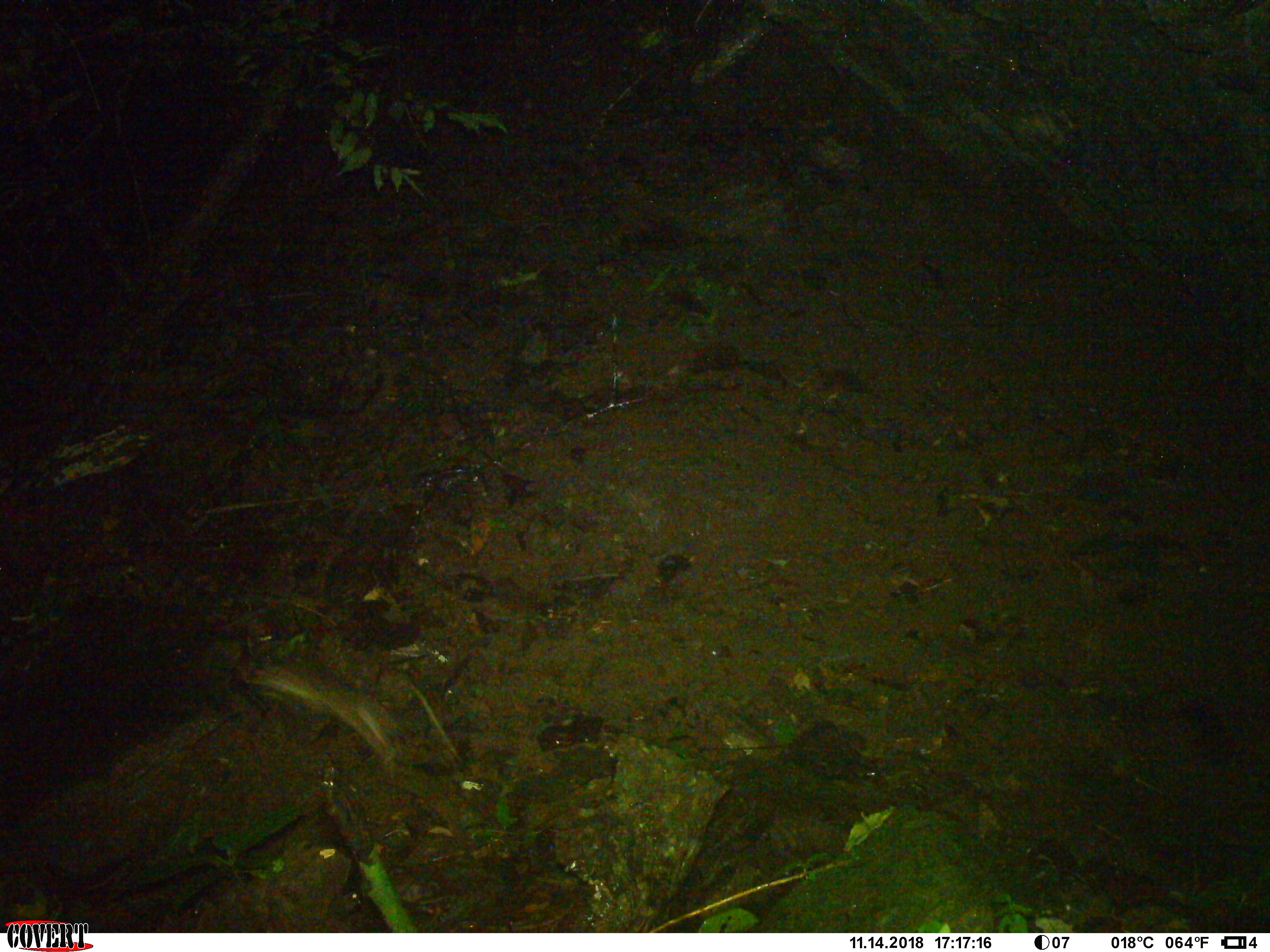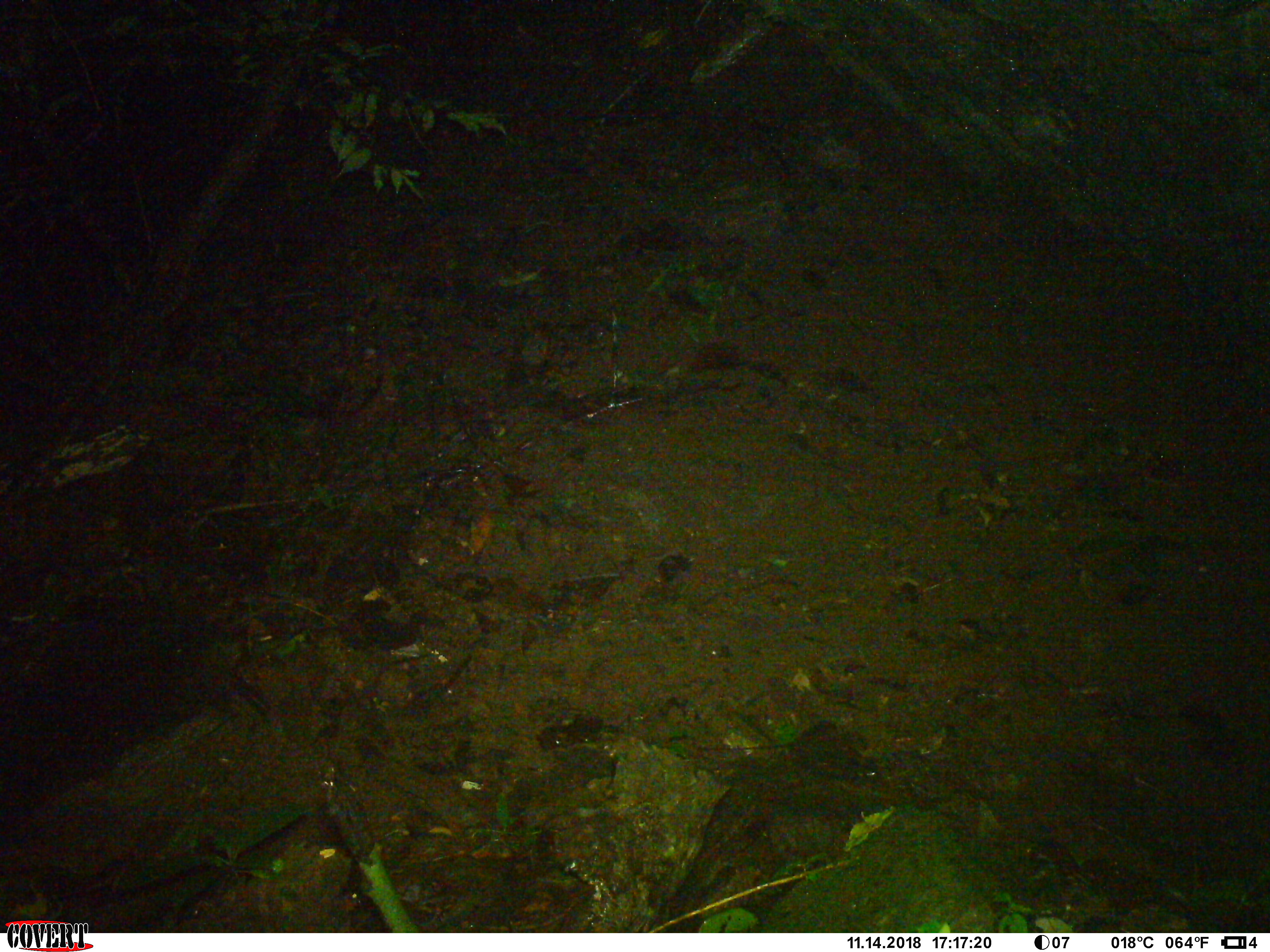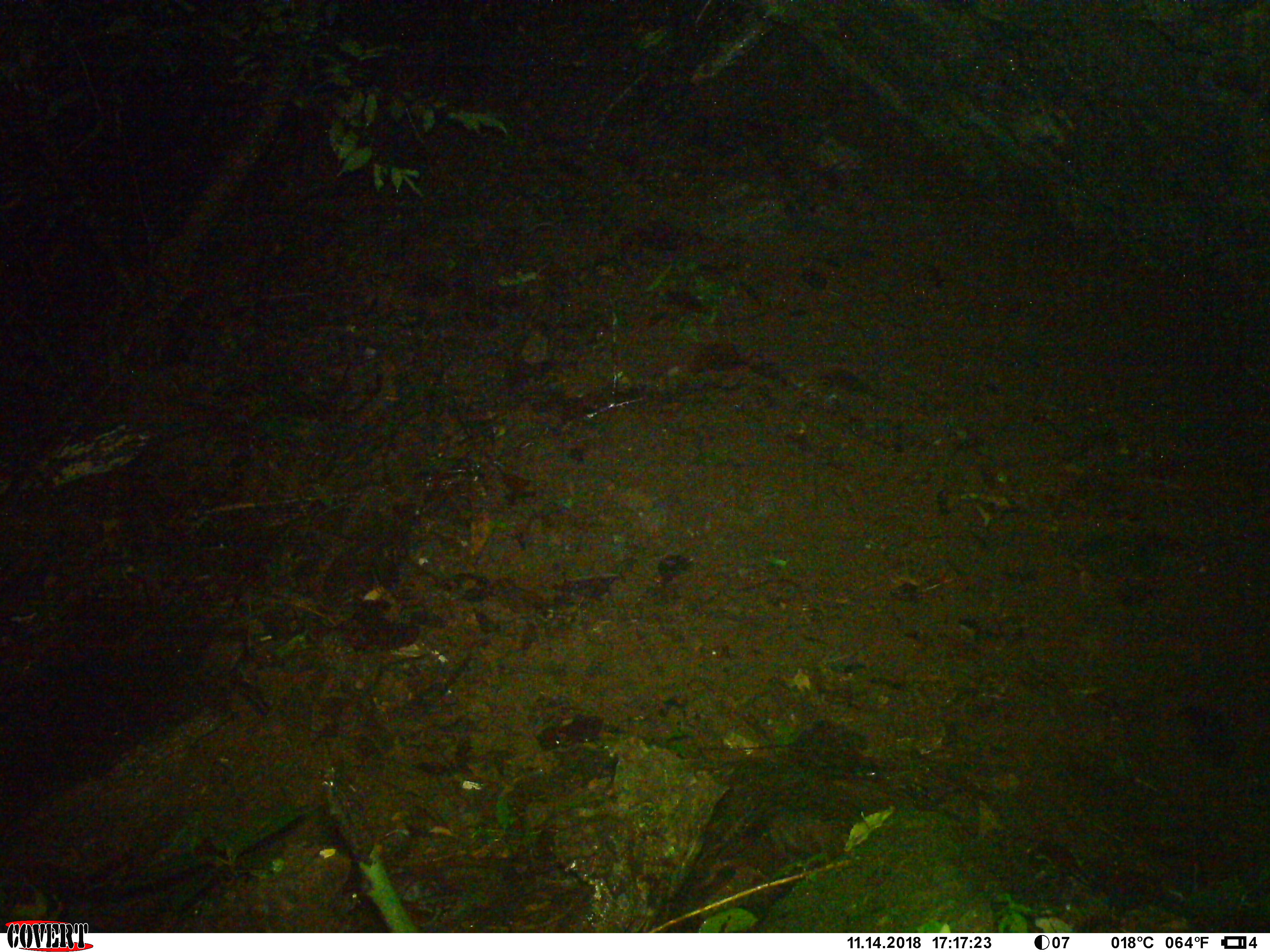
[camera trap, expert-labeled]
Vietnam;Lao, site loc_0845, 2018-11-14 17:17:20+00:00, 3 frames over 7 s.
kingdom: Animalia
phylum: Chordata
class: Mammalia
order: Rodentia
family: Muridae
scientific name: Muridae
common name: old-world mice and rats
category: unidentified murid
Unidentified murid (old-world mice and rats) (Muridae). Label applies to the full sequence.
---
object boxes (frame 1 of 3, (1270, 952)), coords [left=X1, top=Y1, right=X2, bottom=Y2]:
unidentified murid: [left=245, top=661, right=394, bottom=762]